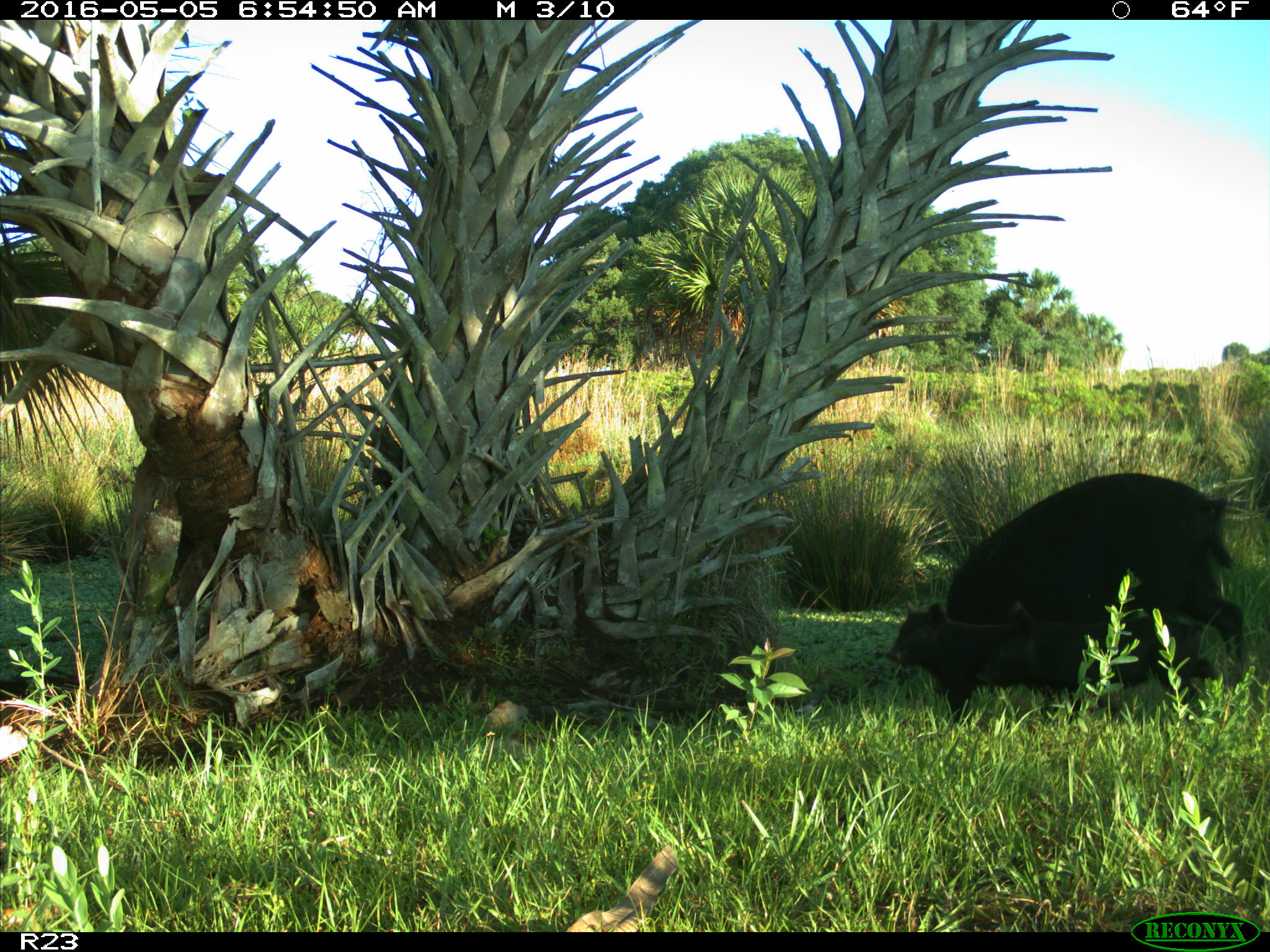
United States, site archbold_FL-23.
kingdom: Animalia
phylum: Chordata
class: Mammalia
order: Artiodactyla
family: Suidae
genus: Sus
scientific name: Sus scrofa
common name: wild boar